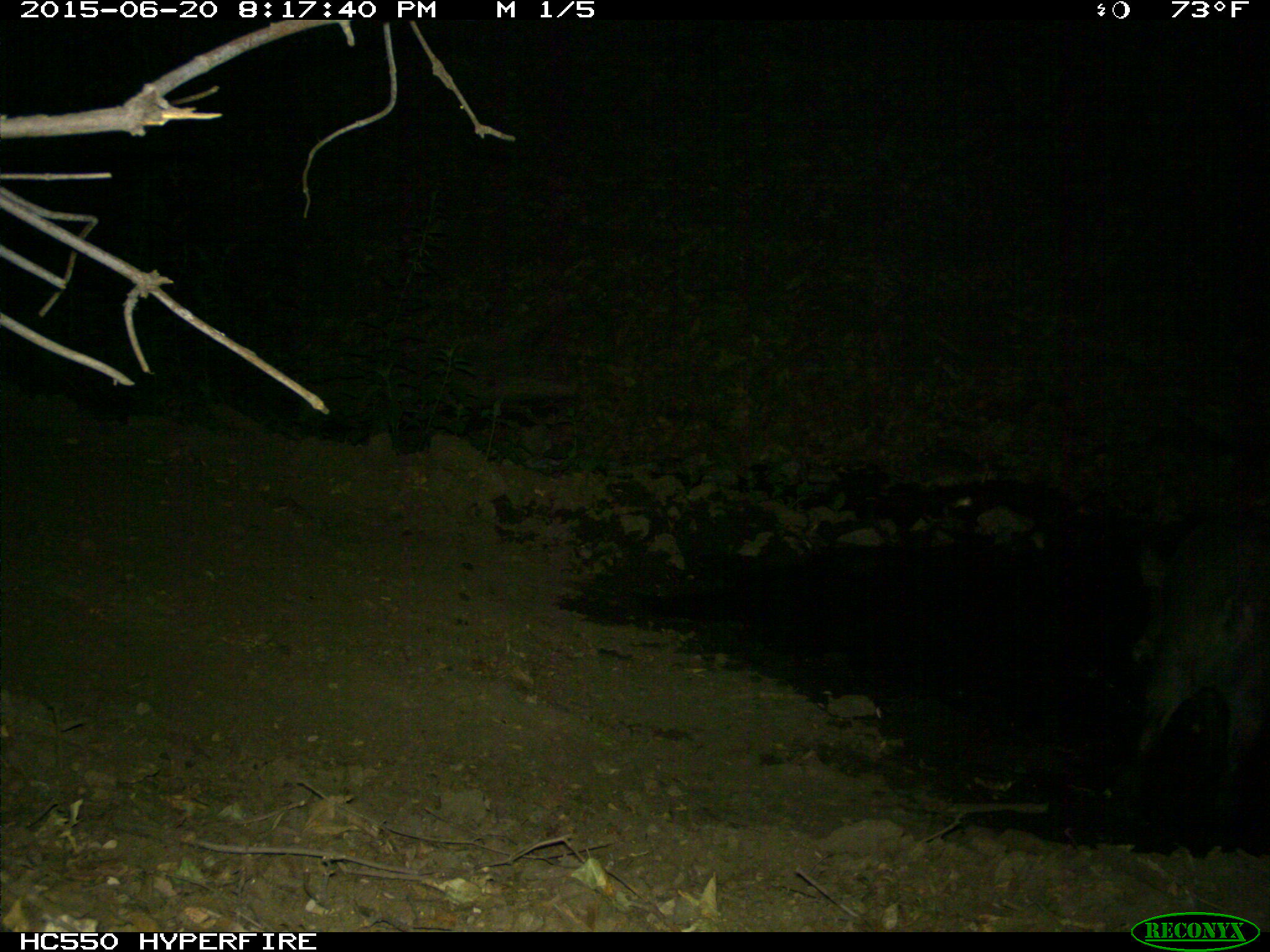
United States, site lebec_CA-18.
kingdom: Animalia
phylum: Chordata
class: Mammalia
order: Artiodactyla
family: Suidae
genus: Sus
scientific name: Sus scrofa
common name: wild boar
Sus scrofa (wild boar).